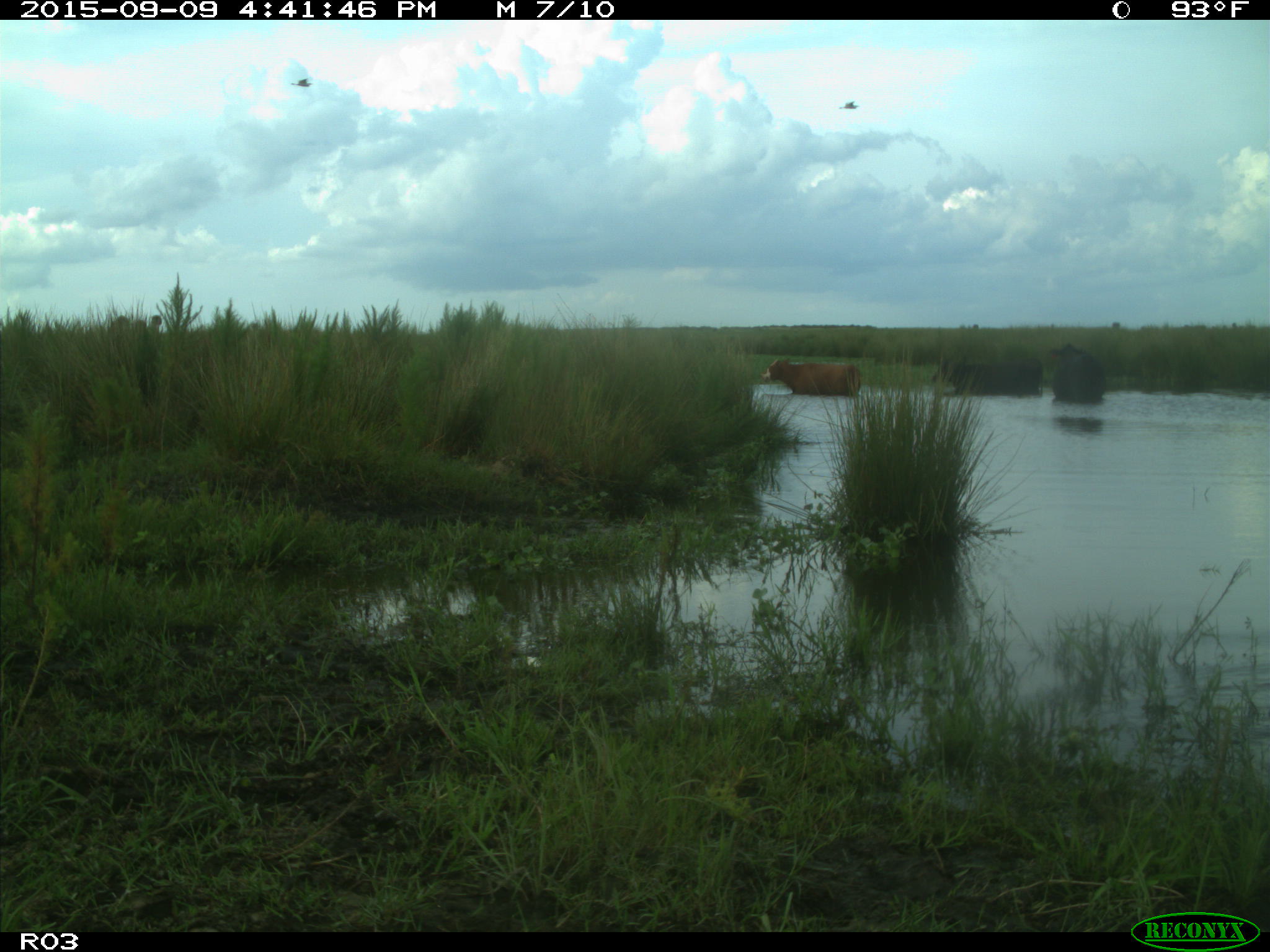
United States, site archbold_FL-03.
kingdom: Animalia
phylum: Chordata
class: Mammalia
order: Artiodactyla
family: Bovidae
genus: Bos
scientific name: Bos taurus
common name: domestic cow